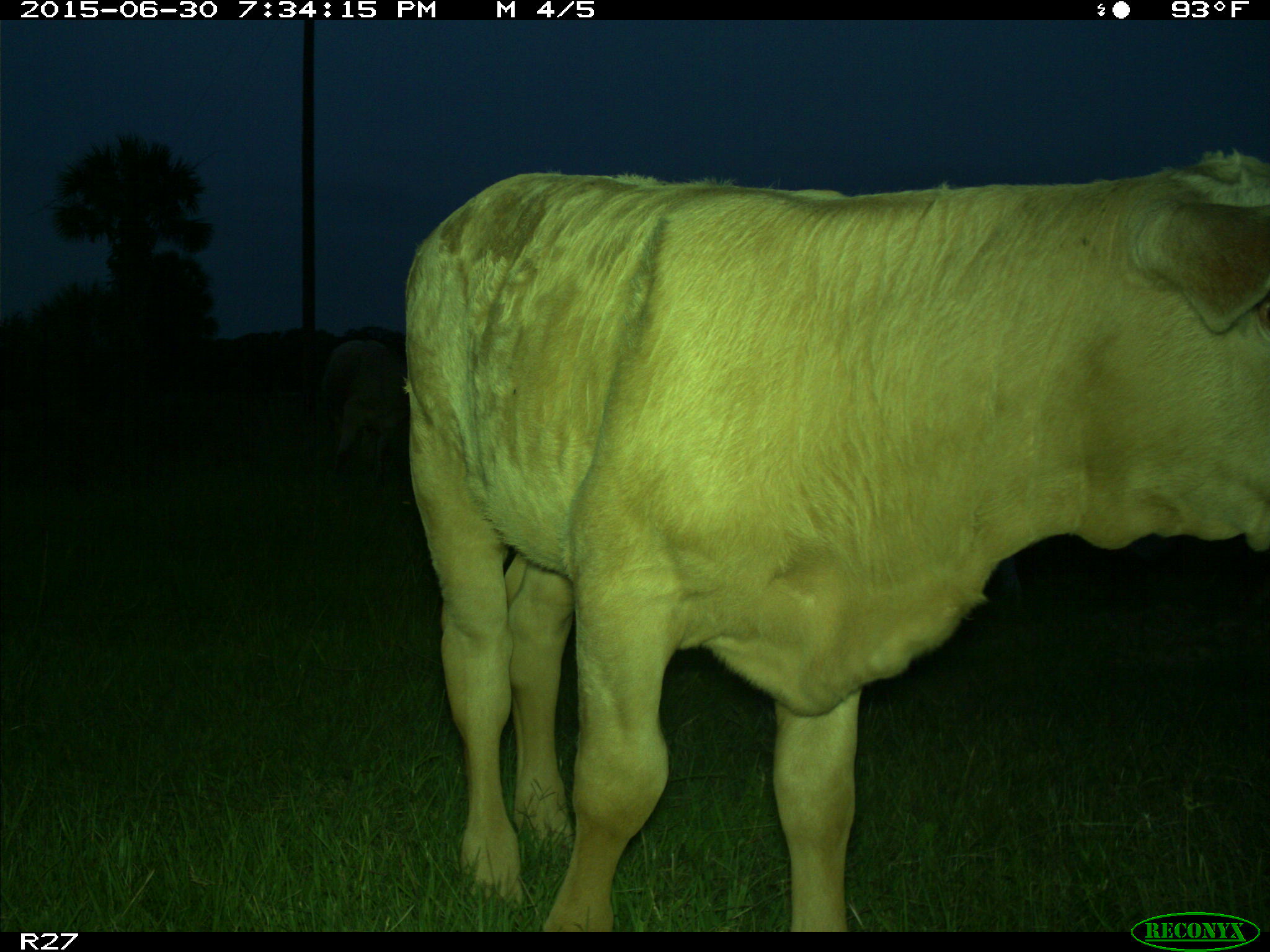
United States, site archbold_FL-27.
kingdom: Animalia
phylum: Chordata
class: Mammalia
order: Artiodactyla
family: Bovidae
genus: Bos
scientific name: Bos taurus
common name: domestic cow